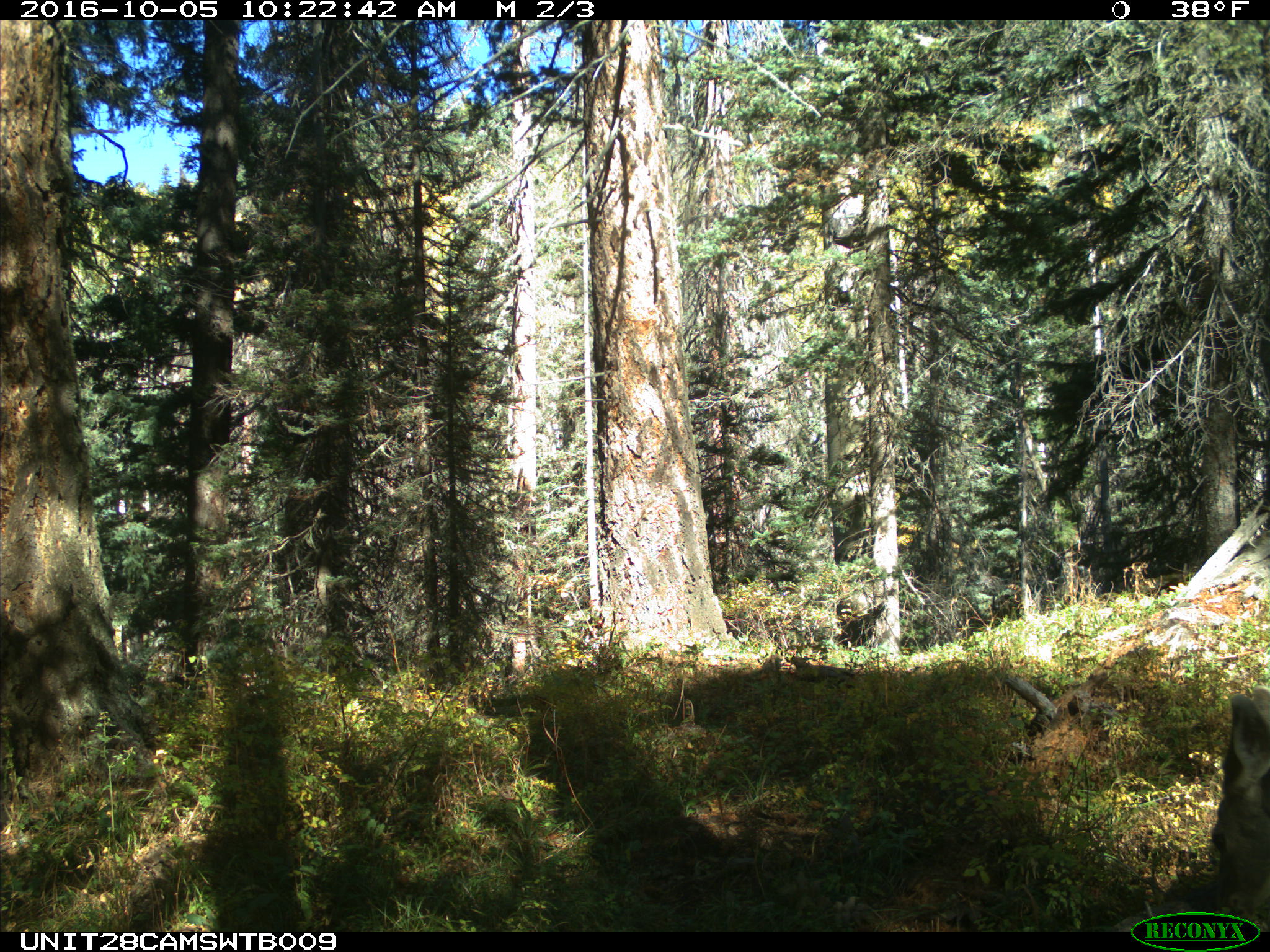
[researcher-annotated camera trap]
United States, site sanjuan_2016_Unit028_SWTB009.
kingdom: Animalia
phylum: Chordata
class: Mammalia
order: Artiodactyla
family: Cervidae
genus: Odocoileus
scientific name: Odocoileus hemionus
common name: mule deer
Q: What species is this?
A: Odocoileus hemionus (mule deer).